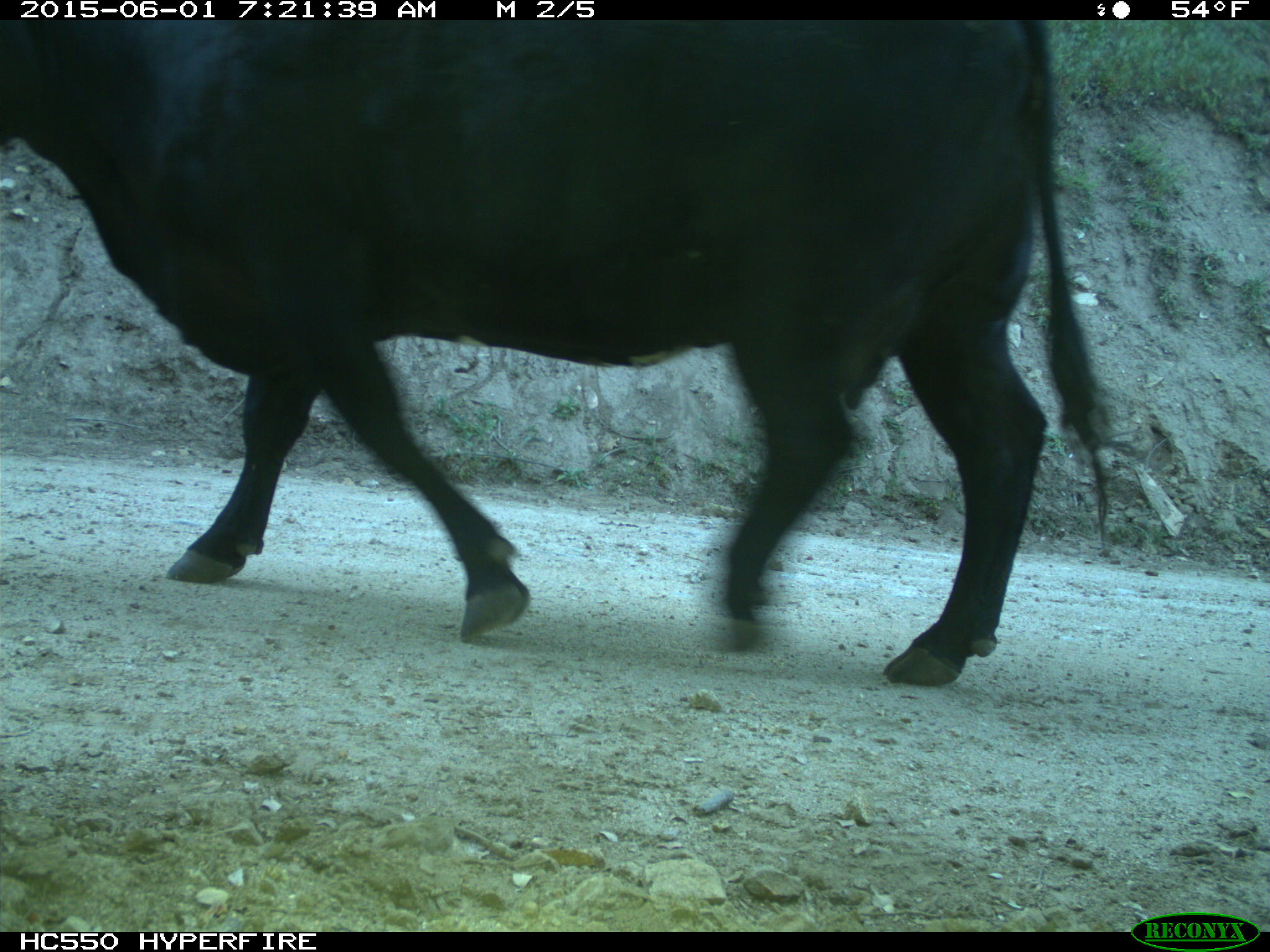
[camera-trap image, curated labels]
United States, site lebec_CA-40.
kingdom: Animalia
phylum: Chordata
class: Mammalia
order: Artiodactyla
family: Bovidae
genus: Bos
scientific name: Bos taurus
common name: domestic cow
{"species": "Bos taurus (domestic cow)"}